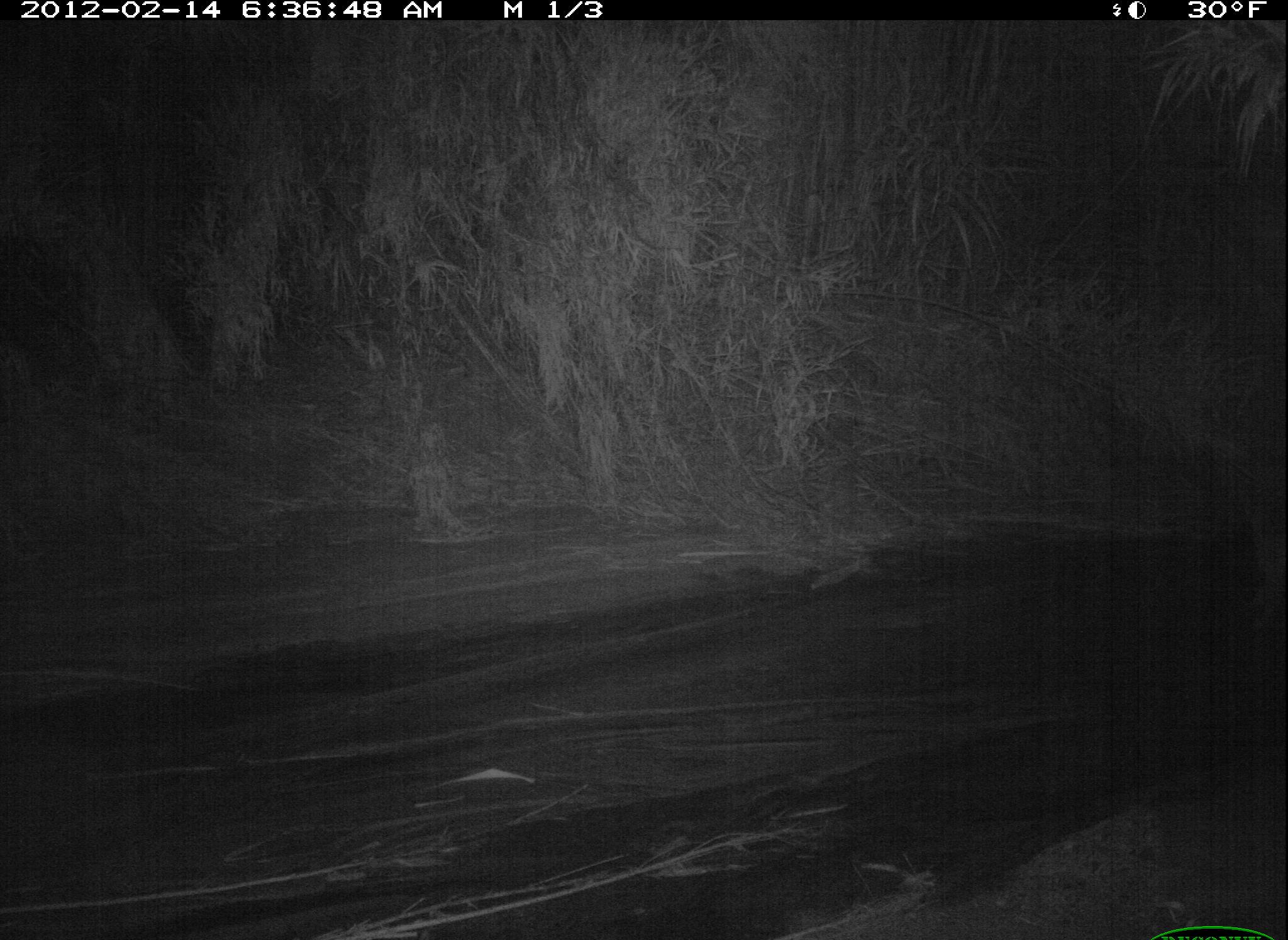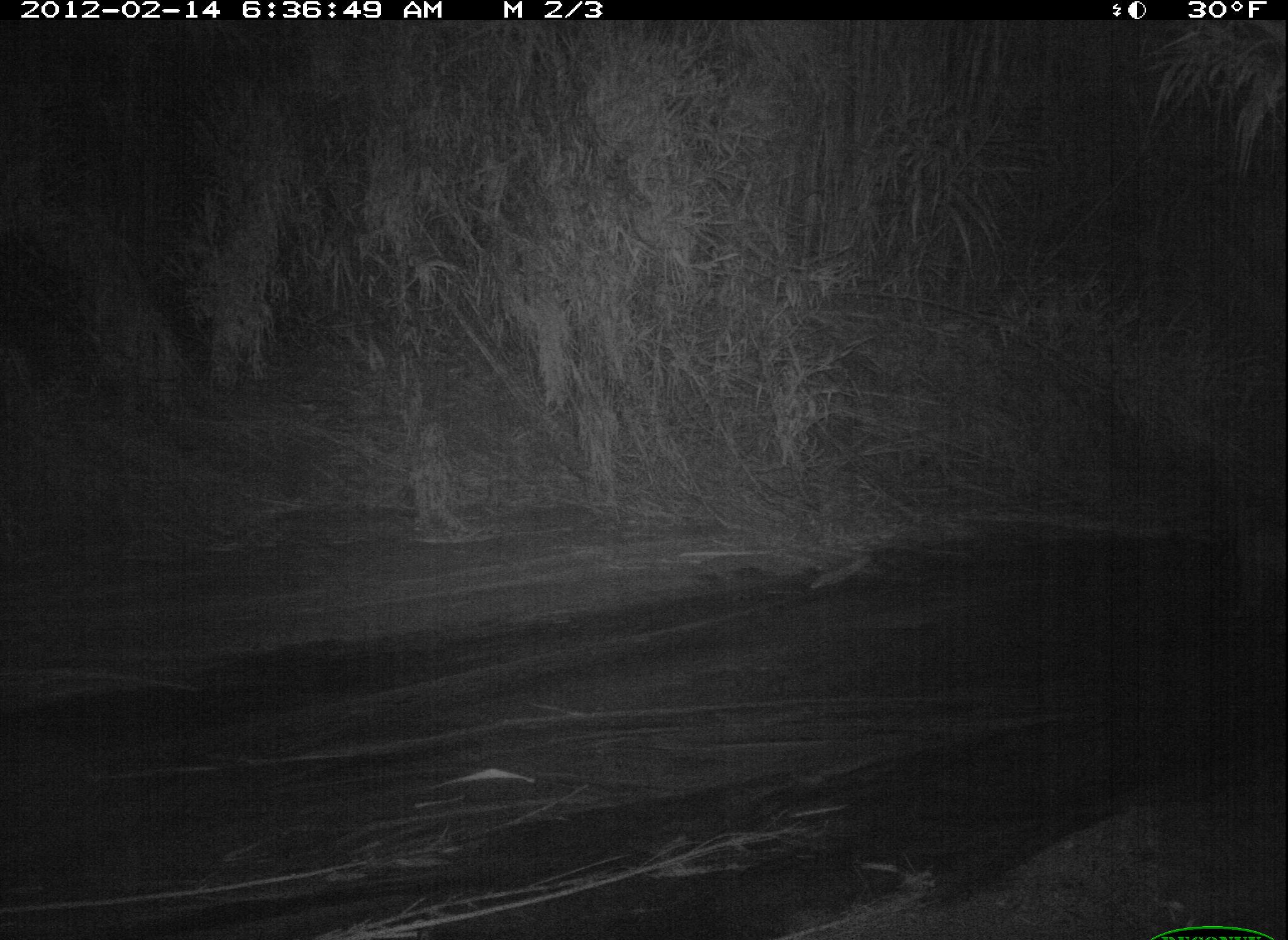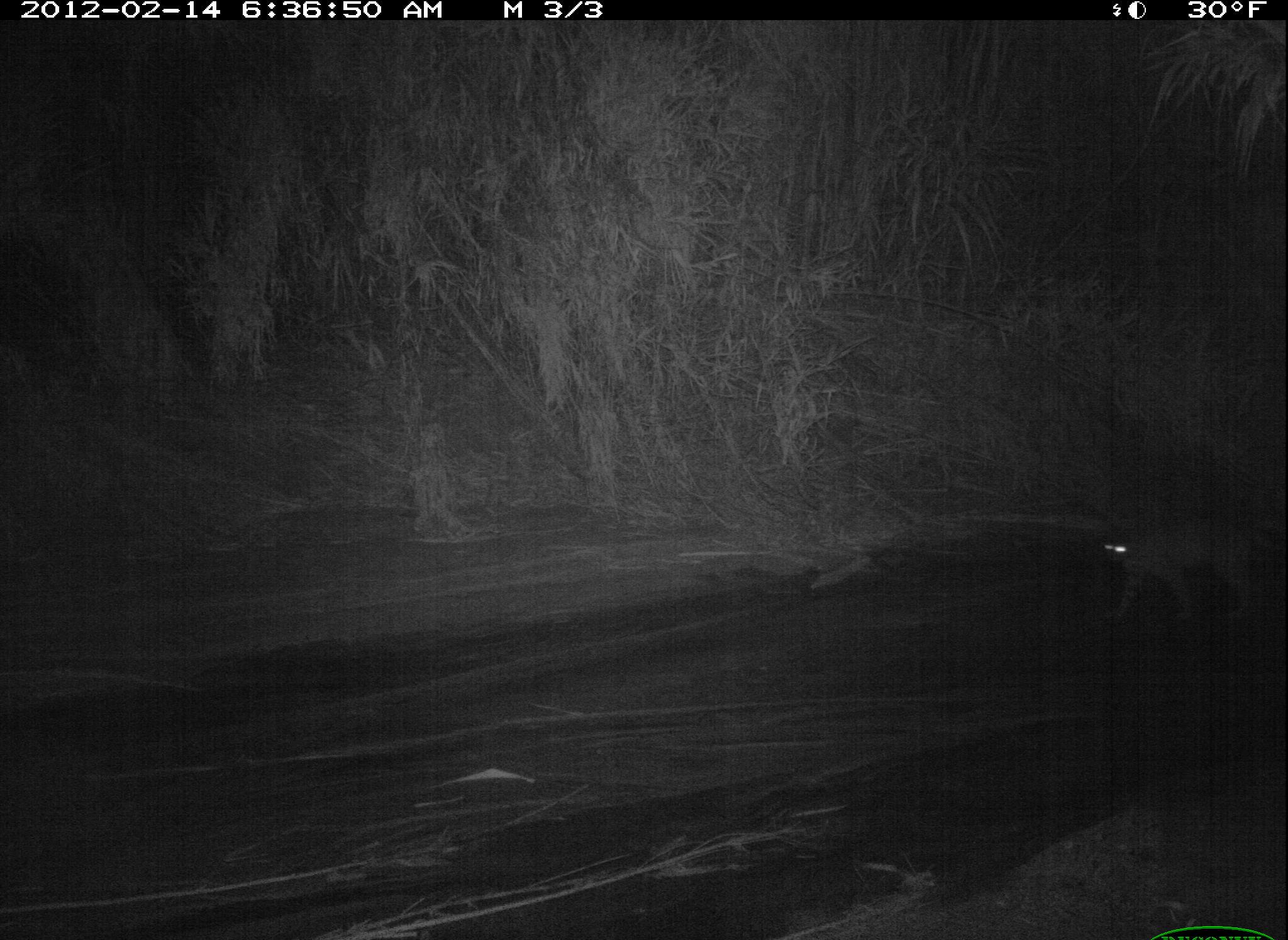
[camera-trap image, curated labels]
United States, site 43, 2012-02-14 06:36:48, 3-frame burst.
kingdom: Animalia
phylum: Chordata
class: Mammalia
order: Carnivora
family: Felidae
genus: Lynx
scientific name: Lynx rufus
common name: bobcat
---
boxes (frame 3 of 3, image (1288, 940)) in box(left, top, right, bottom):
bobcat: box(1096, 511, 1285, 628)